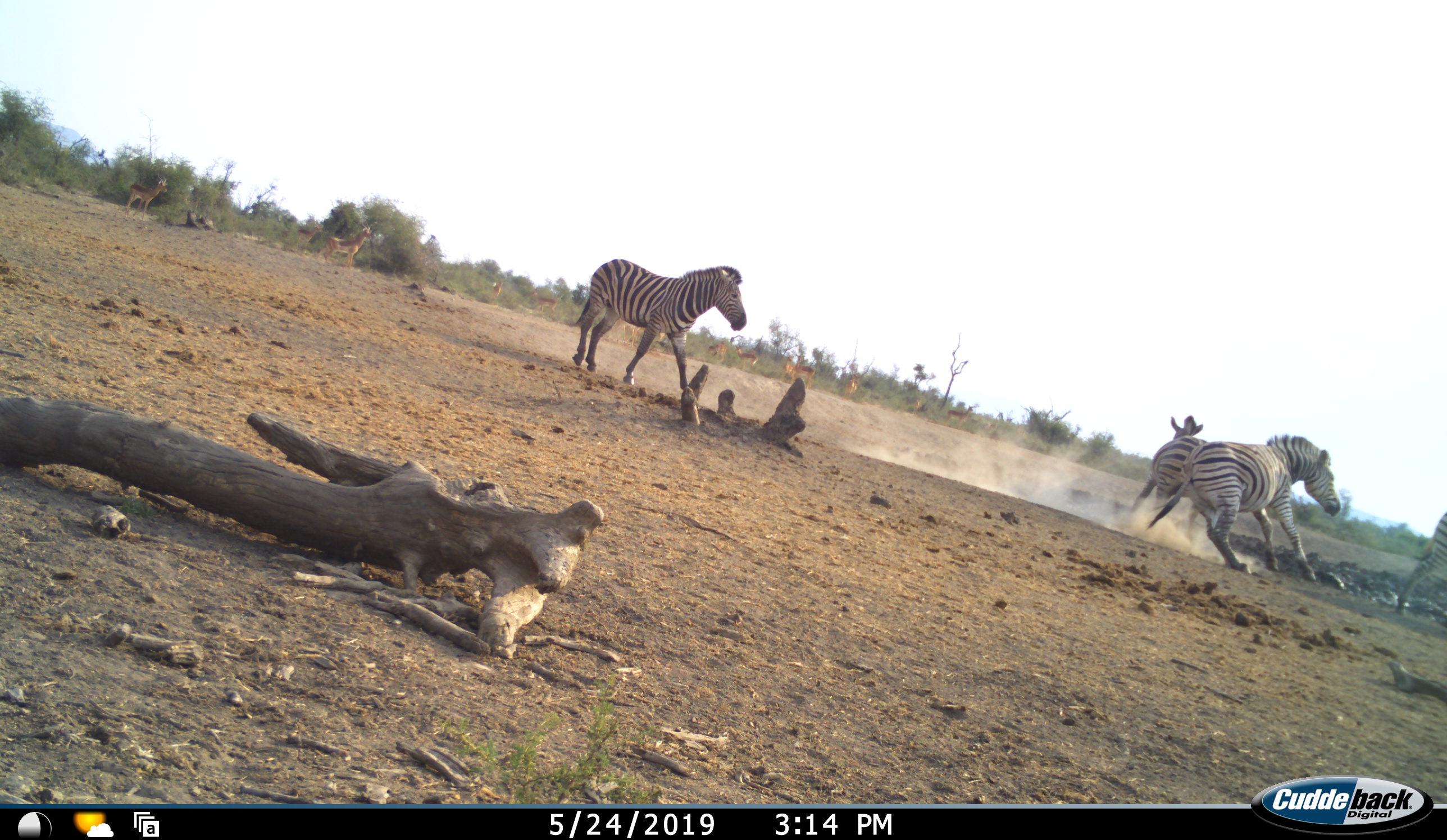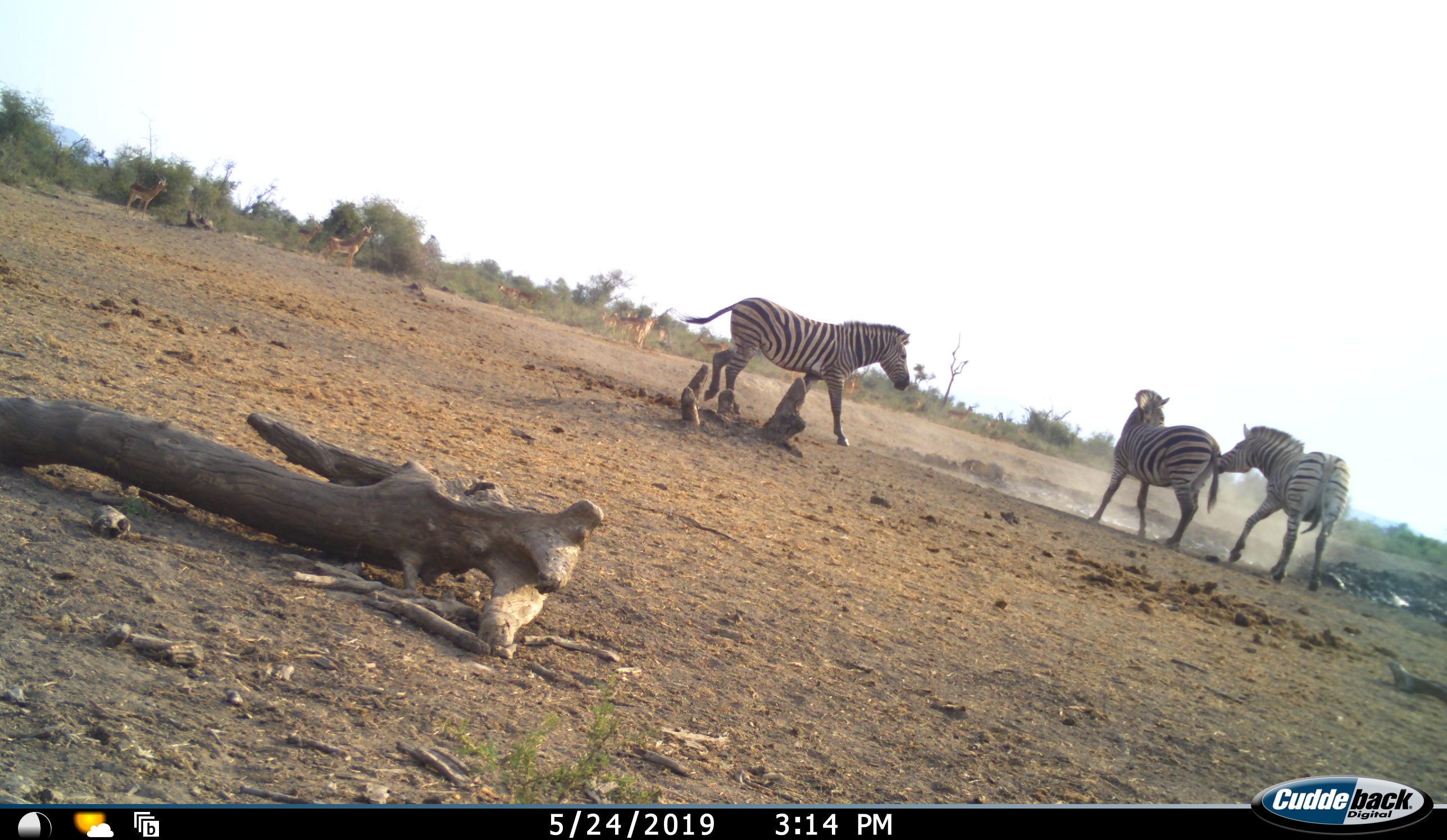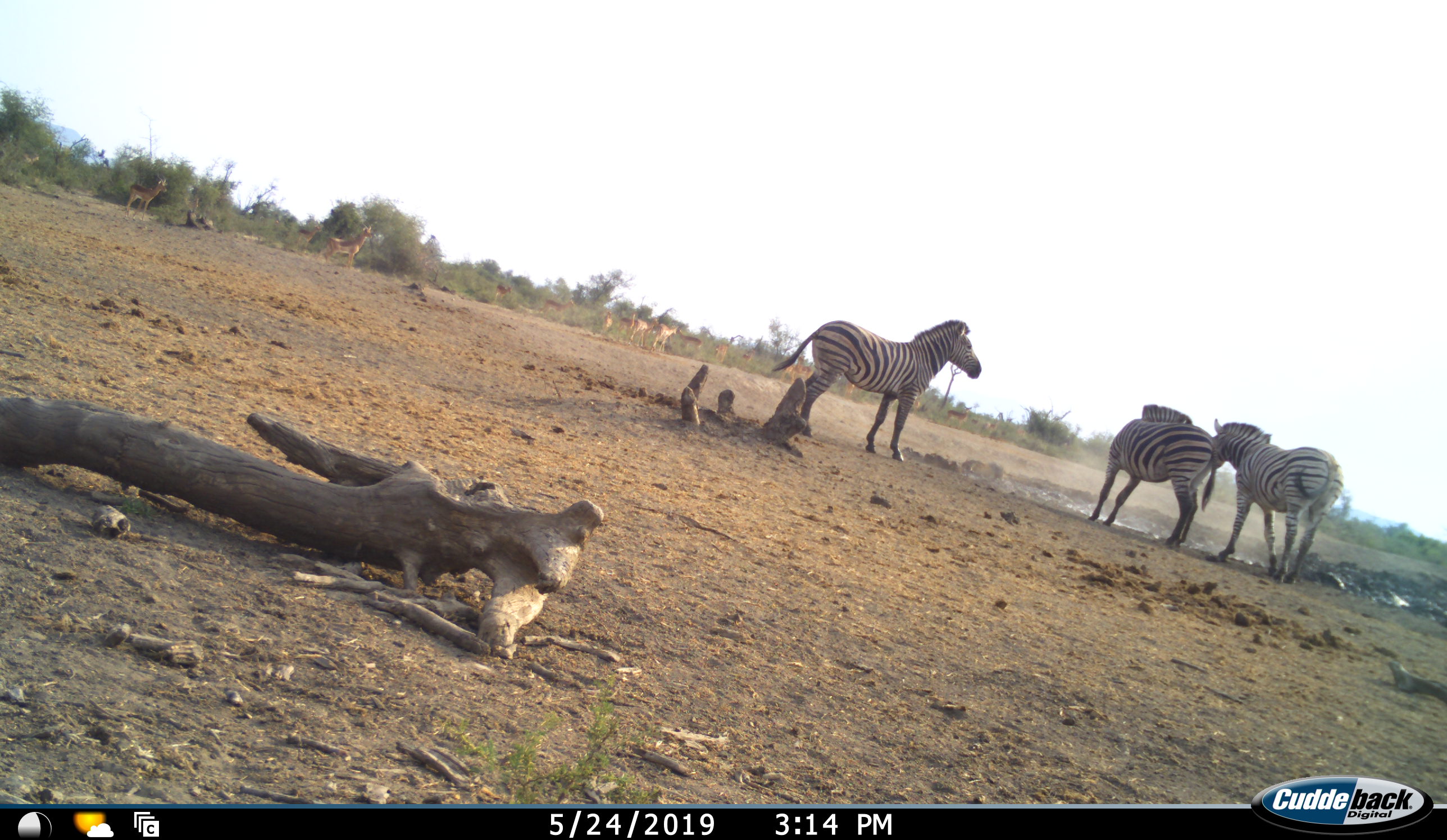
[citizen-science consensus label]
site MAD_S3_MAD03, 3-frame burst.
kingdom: Animalia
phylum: Chordata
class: Mammalia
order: Perissodactyla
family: Equidae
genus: Equus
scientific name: Equus quagga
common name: plains zebra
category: zebraplains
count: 4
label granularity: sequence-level